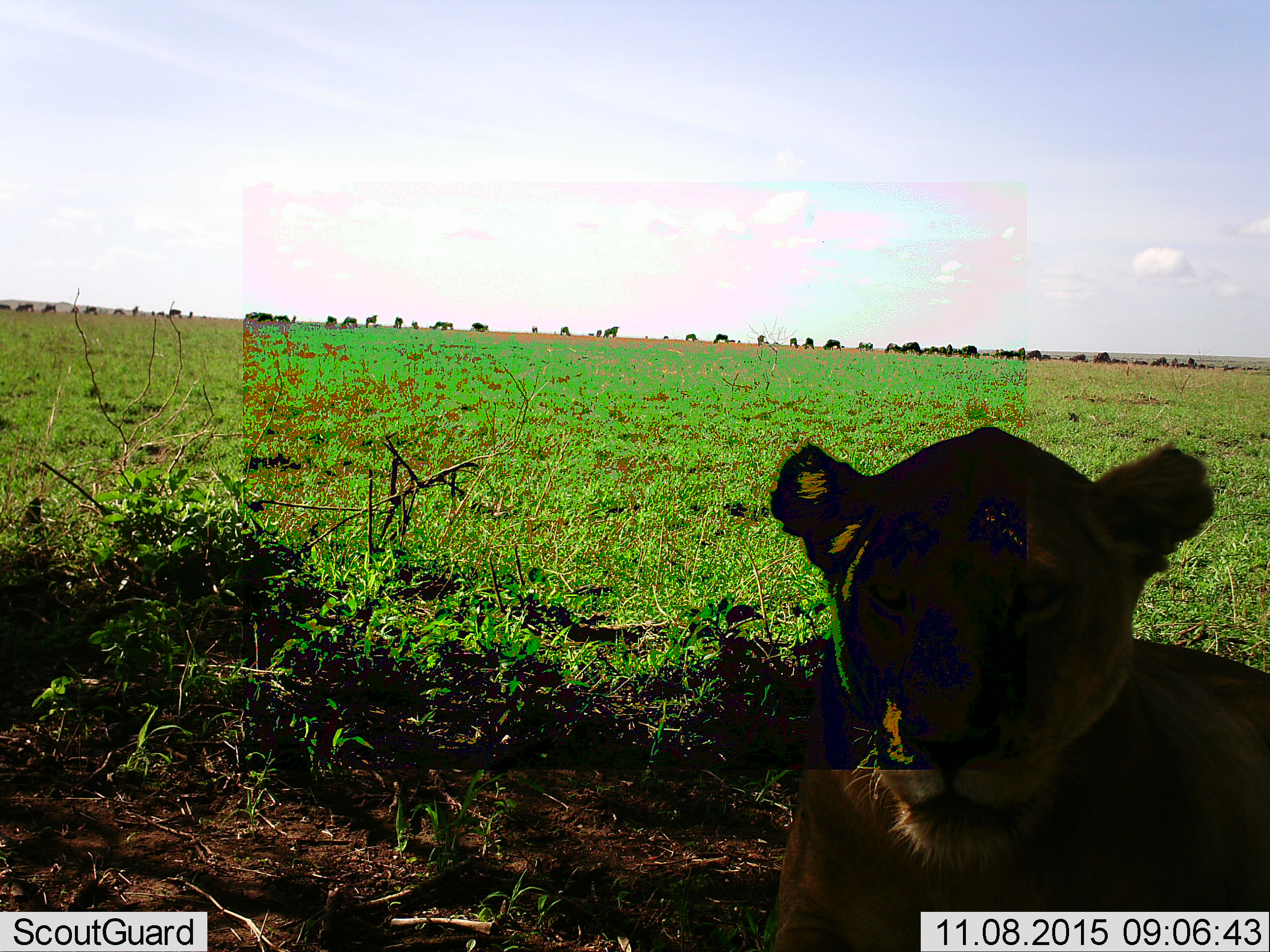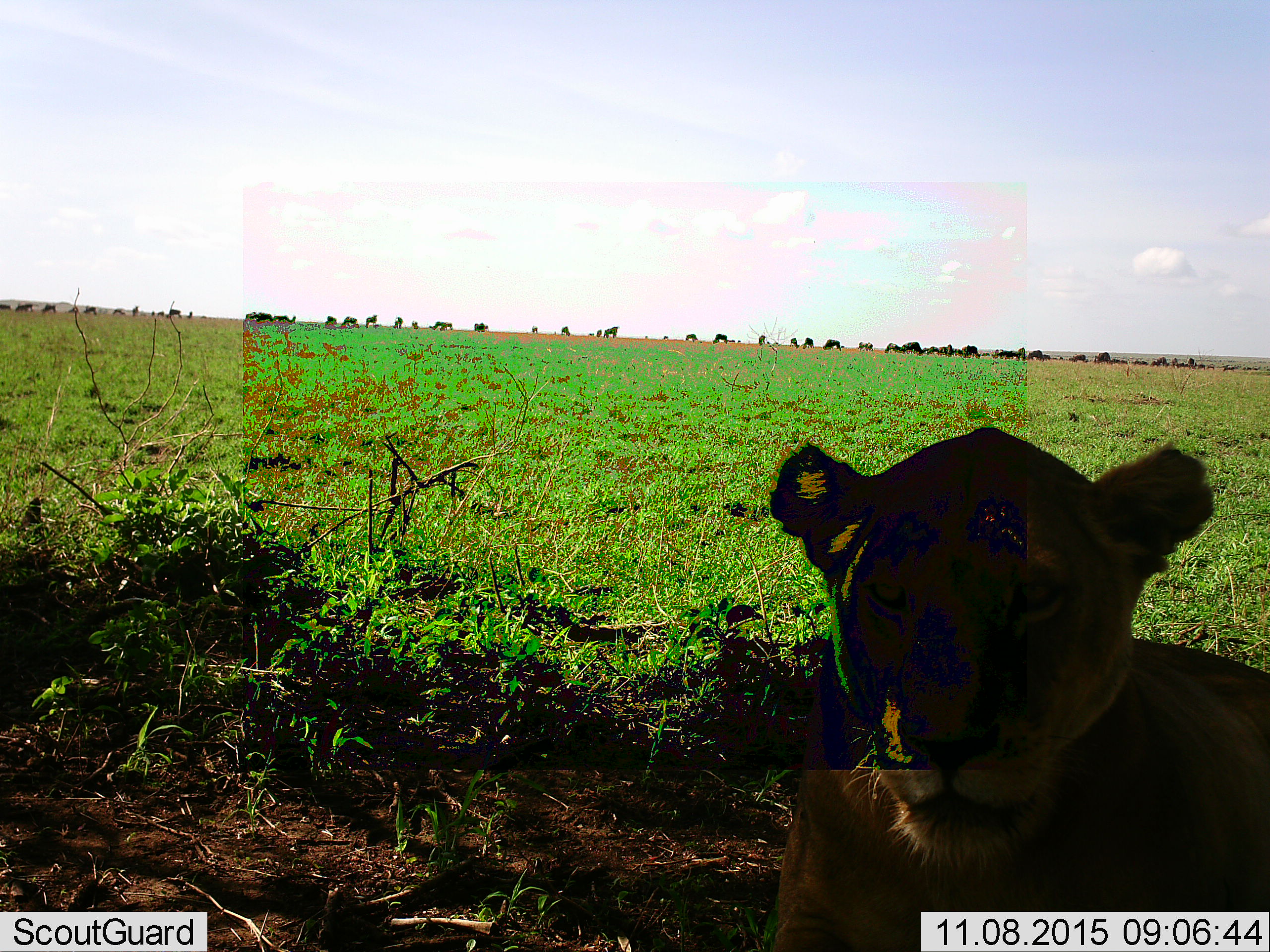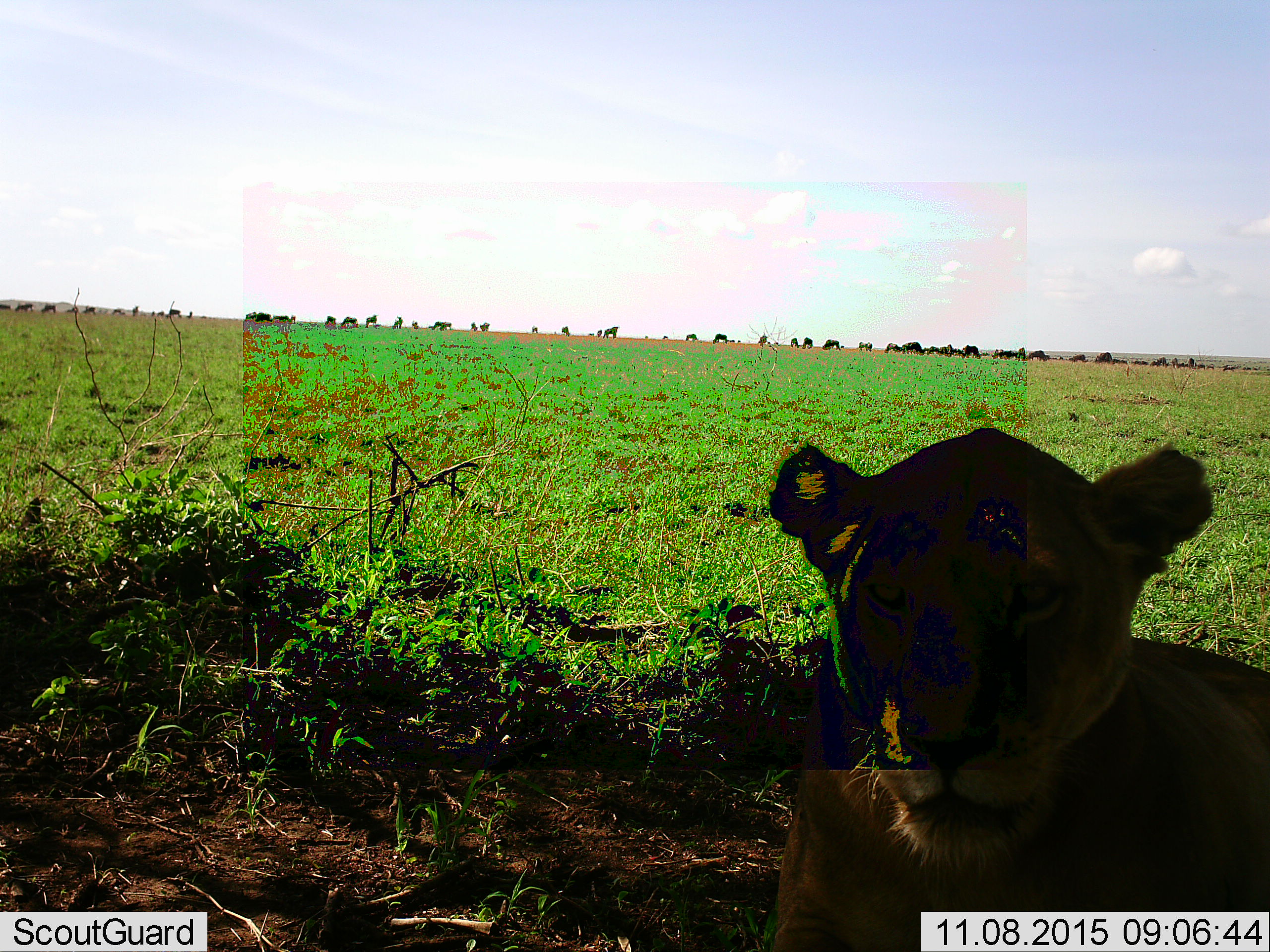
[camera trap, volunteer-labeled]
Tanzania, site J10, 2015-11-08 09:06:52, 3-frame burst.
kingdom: Animalia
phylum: Chordata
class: Mammalia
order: Carnivora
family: Felidae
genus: Panthera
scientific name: Panthera leo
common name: lion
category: lionfemale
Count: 1.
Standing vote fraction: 22%.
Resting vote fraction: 78%.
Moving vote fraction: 0%.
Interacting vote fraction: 11%.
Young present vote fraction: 0%.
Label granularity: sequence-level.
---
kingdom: Animalia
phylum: Chordata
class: Mammalia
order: Artiodactyla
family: Bovidae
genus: Connochaetes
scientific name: Connochaetes taurinus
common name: blue wildebeest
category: wildebeest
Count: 51+.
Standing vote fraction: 100%.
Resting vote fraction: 0%.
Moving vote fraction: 50%.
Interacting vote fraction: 25%.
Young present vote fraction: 0%.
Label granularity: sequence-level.